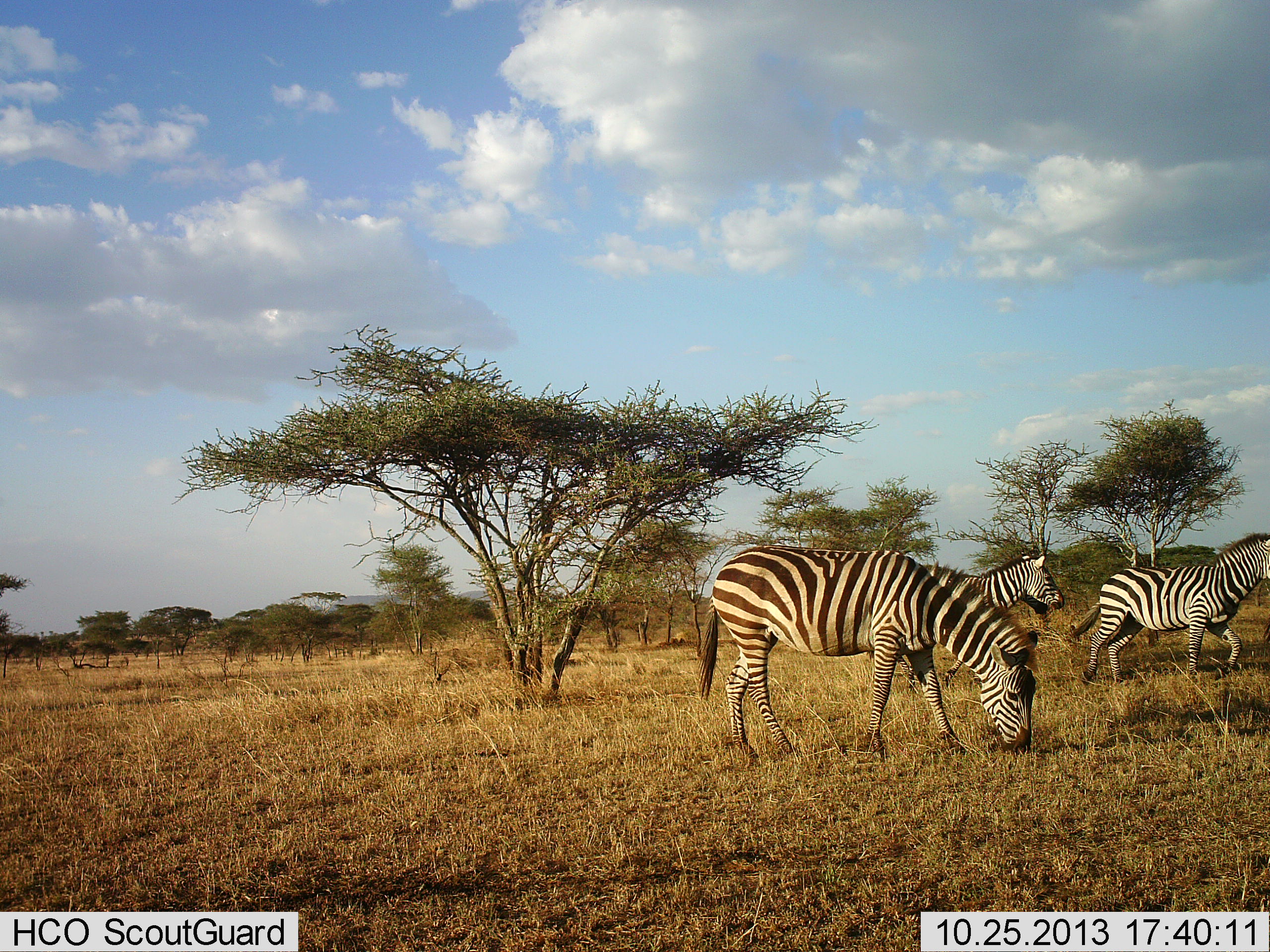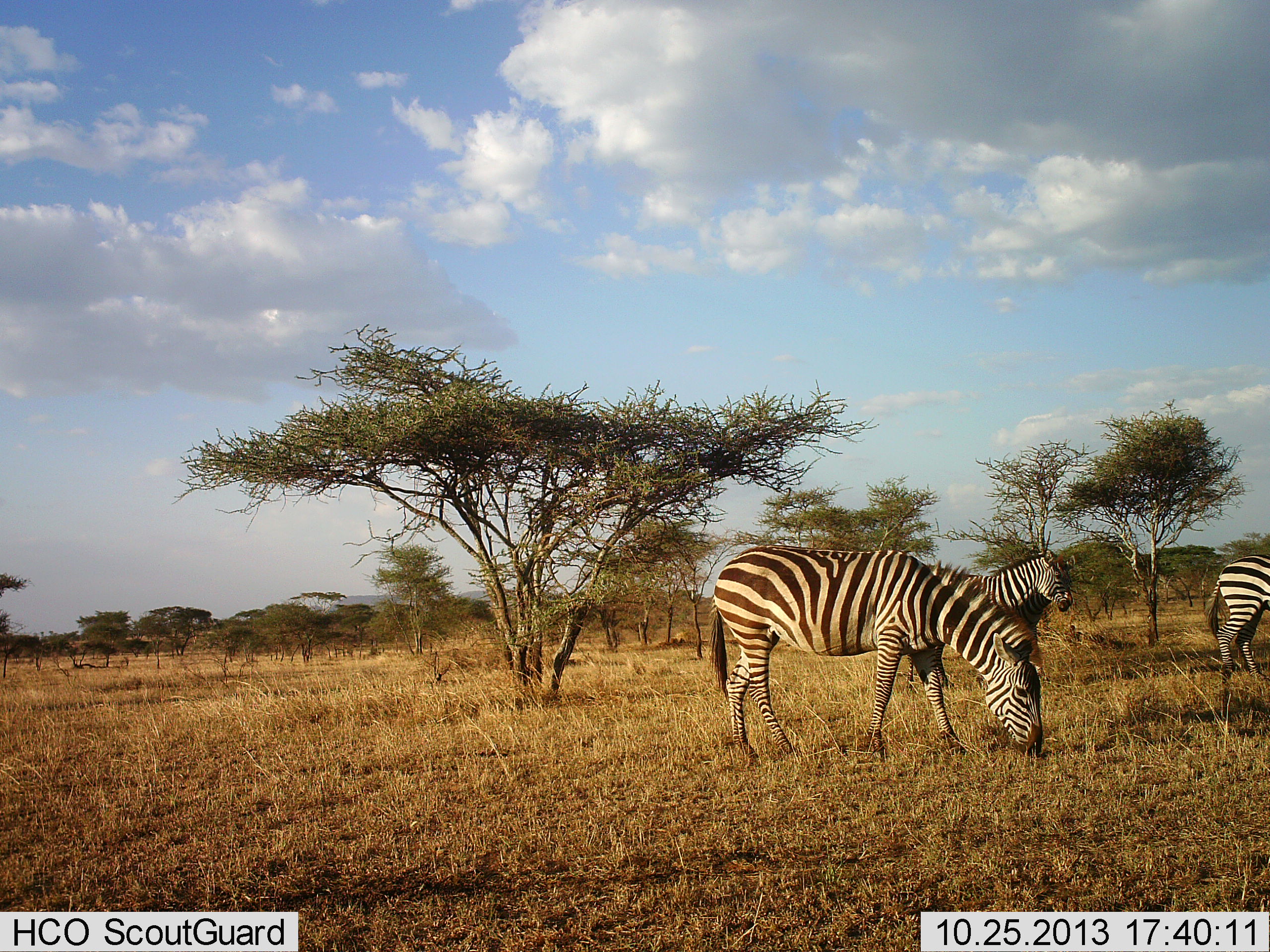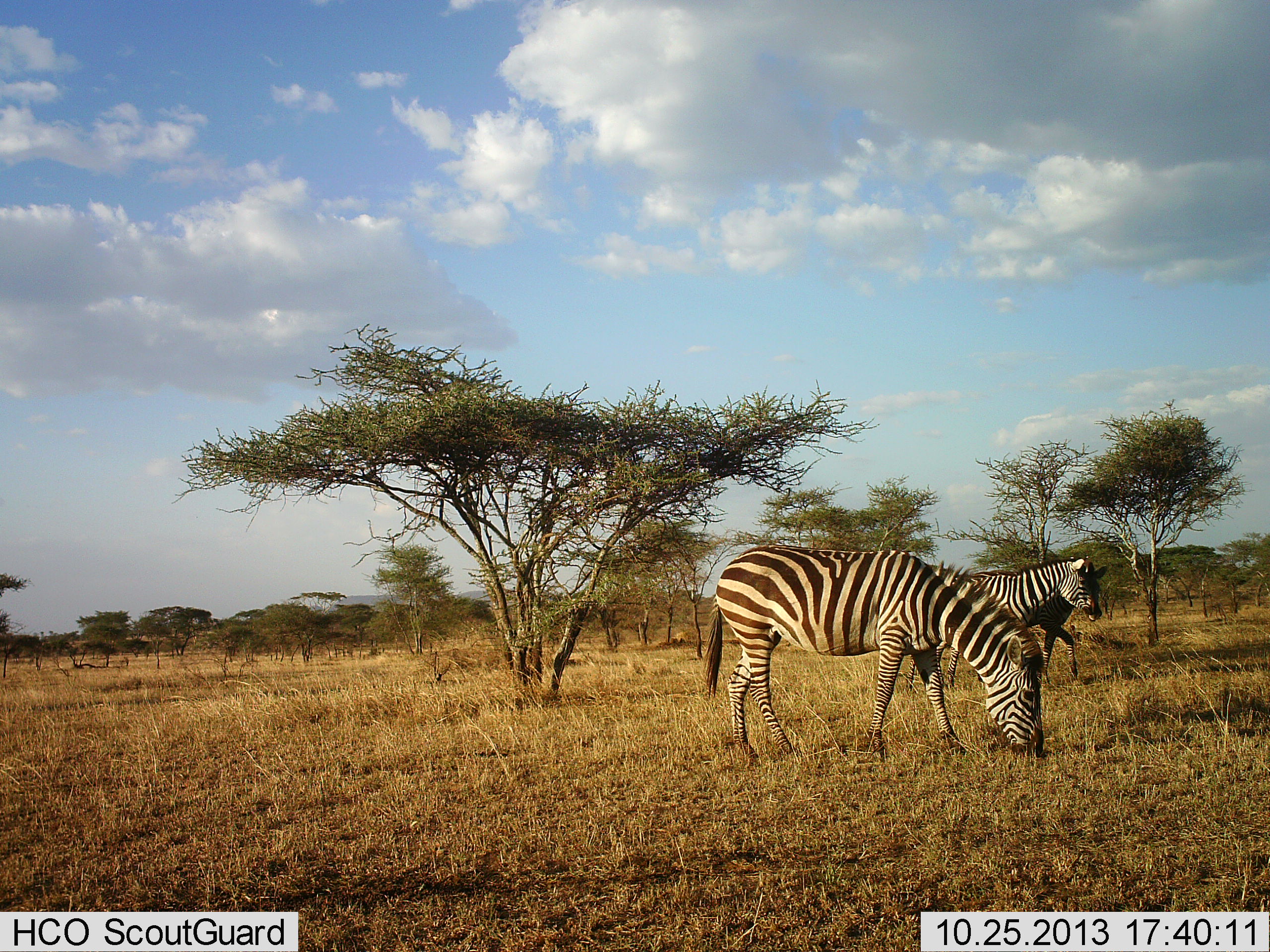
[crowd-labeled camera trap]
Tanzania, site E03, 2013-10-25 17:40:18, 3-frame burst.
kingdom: Animalia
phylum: Chordata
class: Mammalia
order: Perissodactyla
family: Equidae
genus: Equus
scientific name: Equus quagga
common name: plains zebra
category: zebra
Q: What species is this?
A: Zebra (plains zebra) (Equus quagga).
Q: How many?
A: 4.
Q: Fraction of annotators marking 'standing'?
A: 30%.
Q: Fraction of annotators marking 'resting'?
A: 0%.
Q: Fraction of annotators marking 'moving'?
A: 80%.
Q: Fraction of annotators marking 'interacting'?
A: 10%.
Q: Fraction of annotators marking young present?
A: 0%.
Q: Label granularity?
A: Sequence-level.